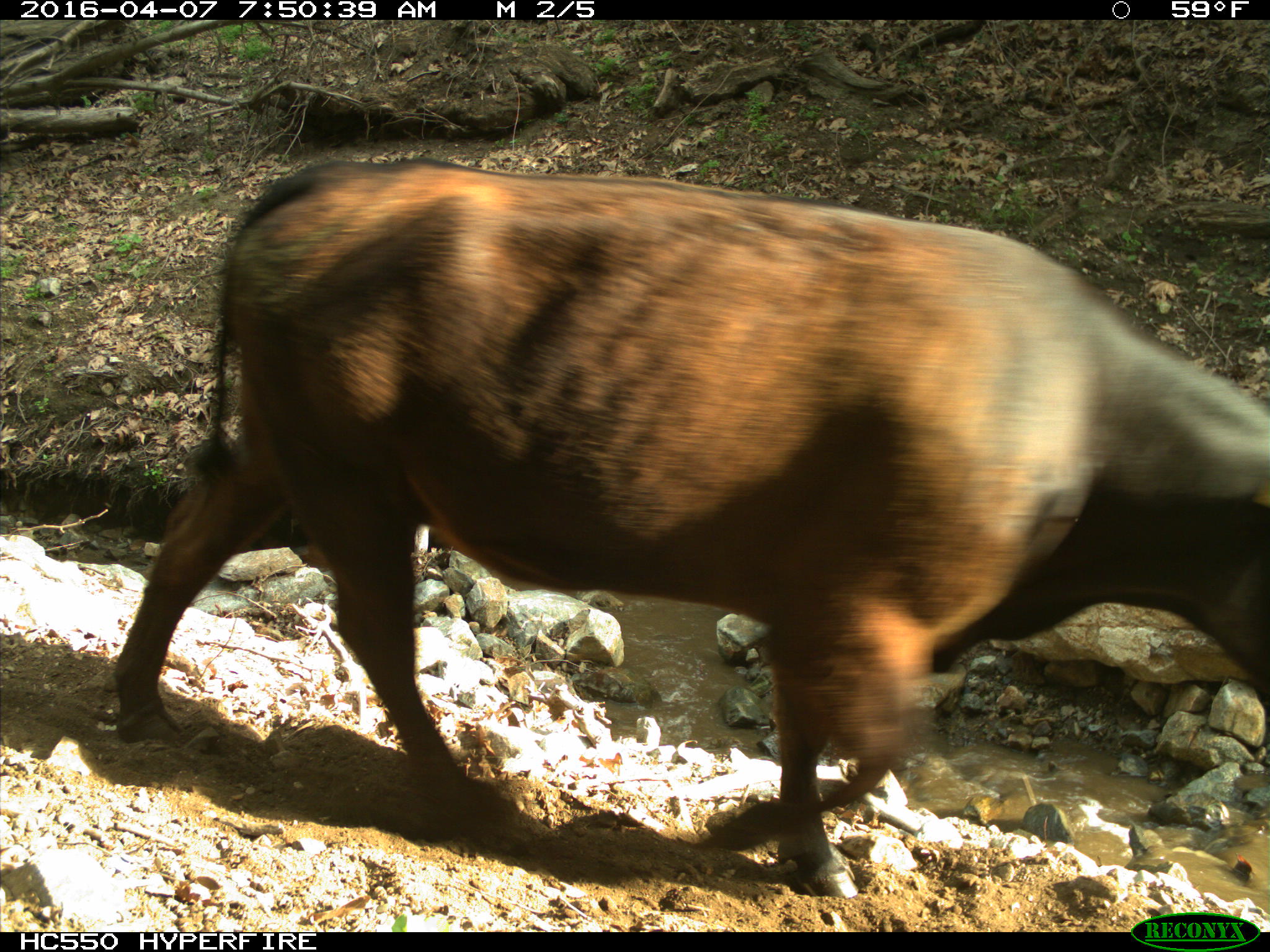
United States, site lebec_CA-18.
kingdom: Animalia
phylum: Chordata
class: Mammalia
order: Artiodactyla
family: Bovidae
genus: Bos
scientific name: Bos taurus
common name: domestic cow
Bos taurus (domestic cow).